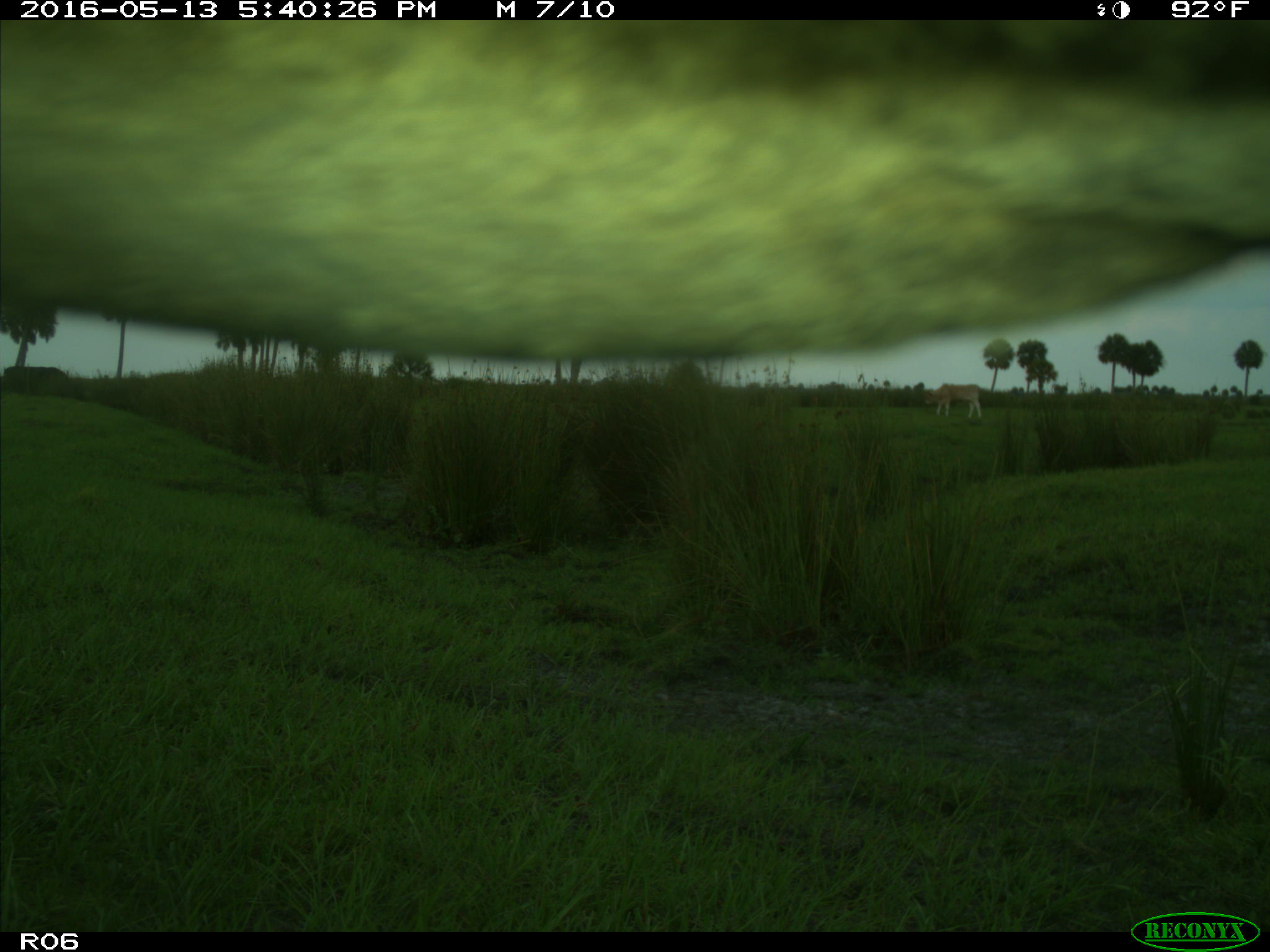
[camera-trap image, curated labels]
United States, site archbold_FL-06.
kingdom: Animalia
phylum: Chordata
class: Mammalia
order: Artiodactyla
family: Bovidae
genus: Bos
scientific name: Bos taurus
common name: domestic cow